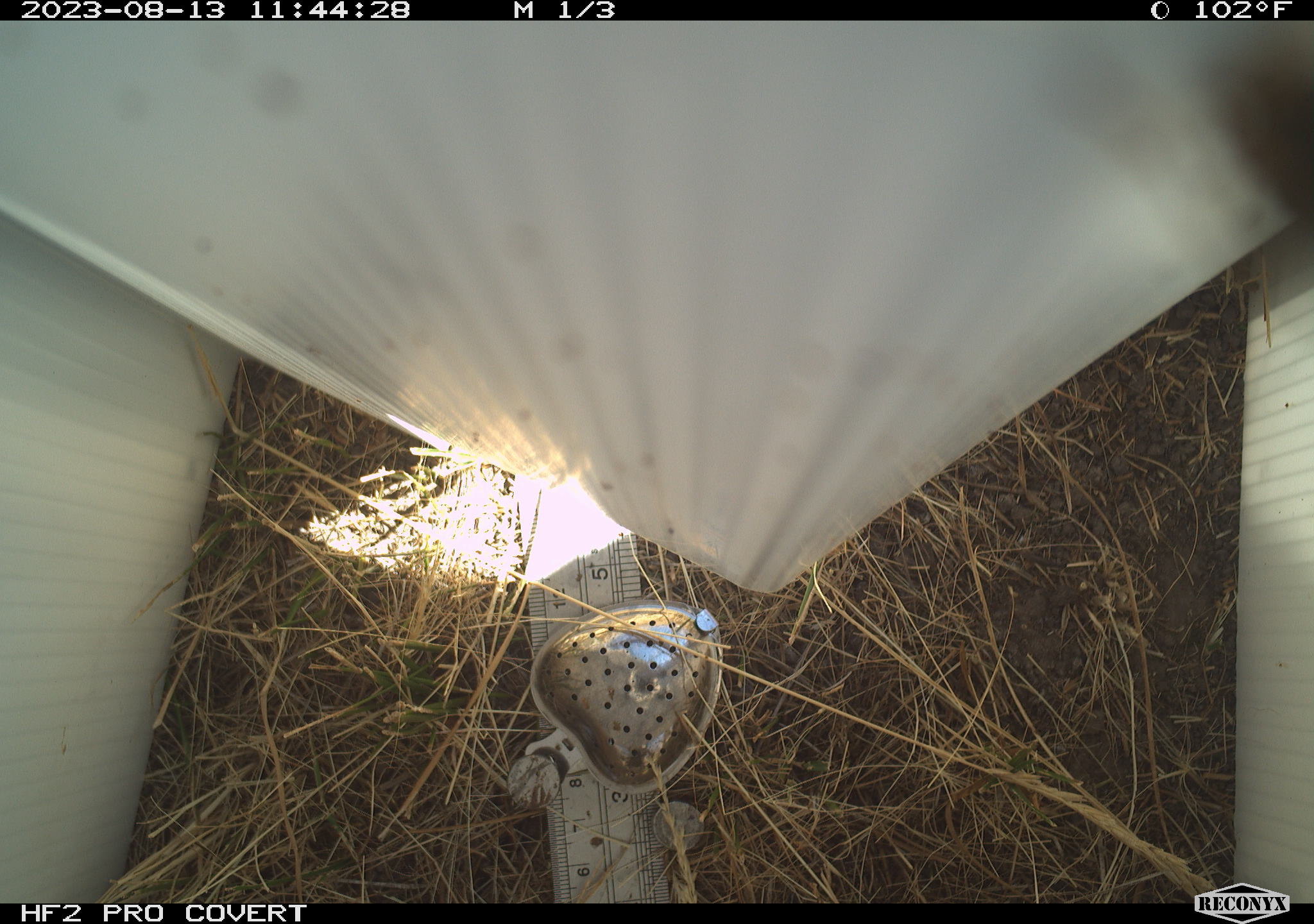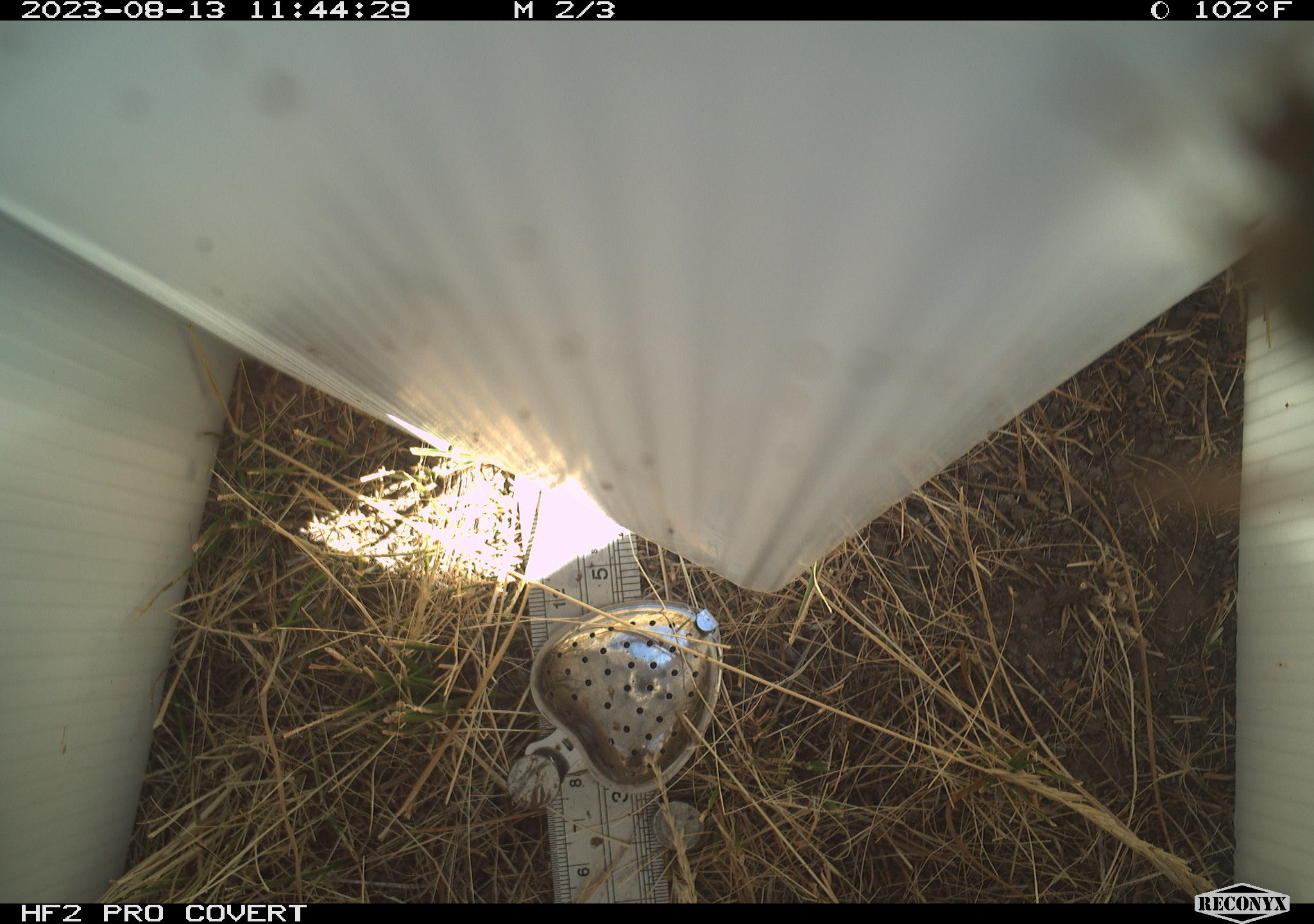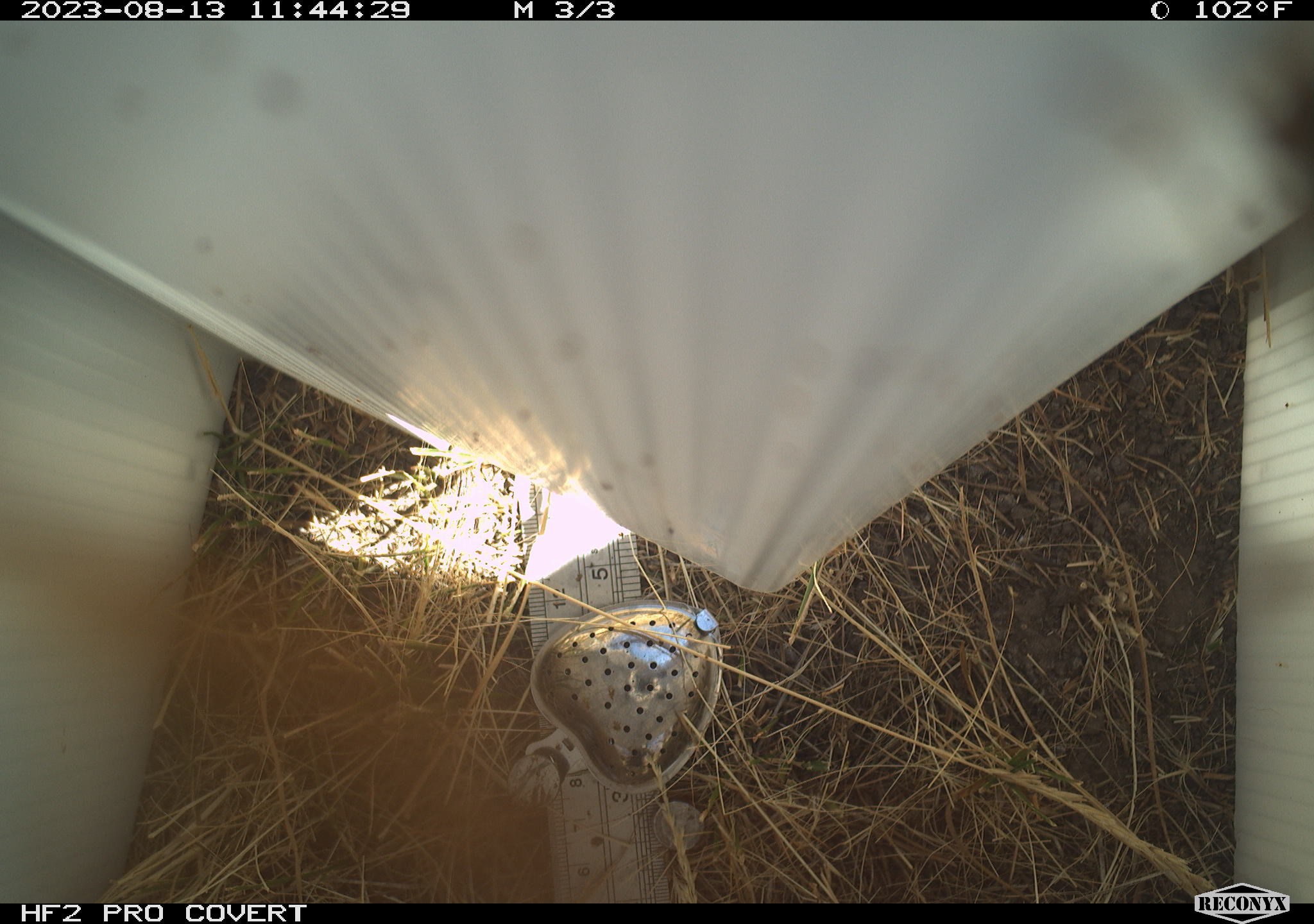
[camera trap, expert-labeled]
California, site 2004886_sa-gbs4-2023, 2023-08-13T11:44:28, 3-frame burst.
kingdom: Animalia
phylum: Arthropoda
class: Insecta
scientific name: Insecta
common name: insect